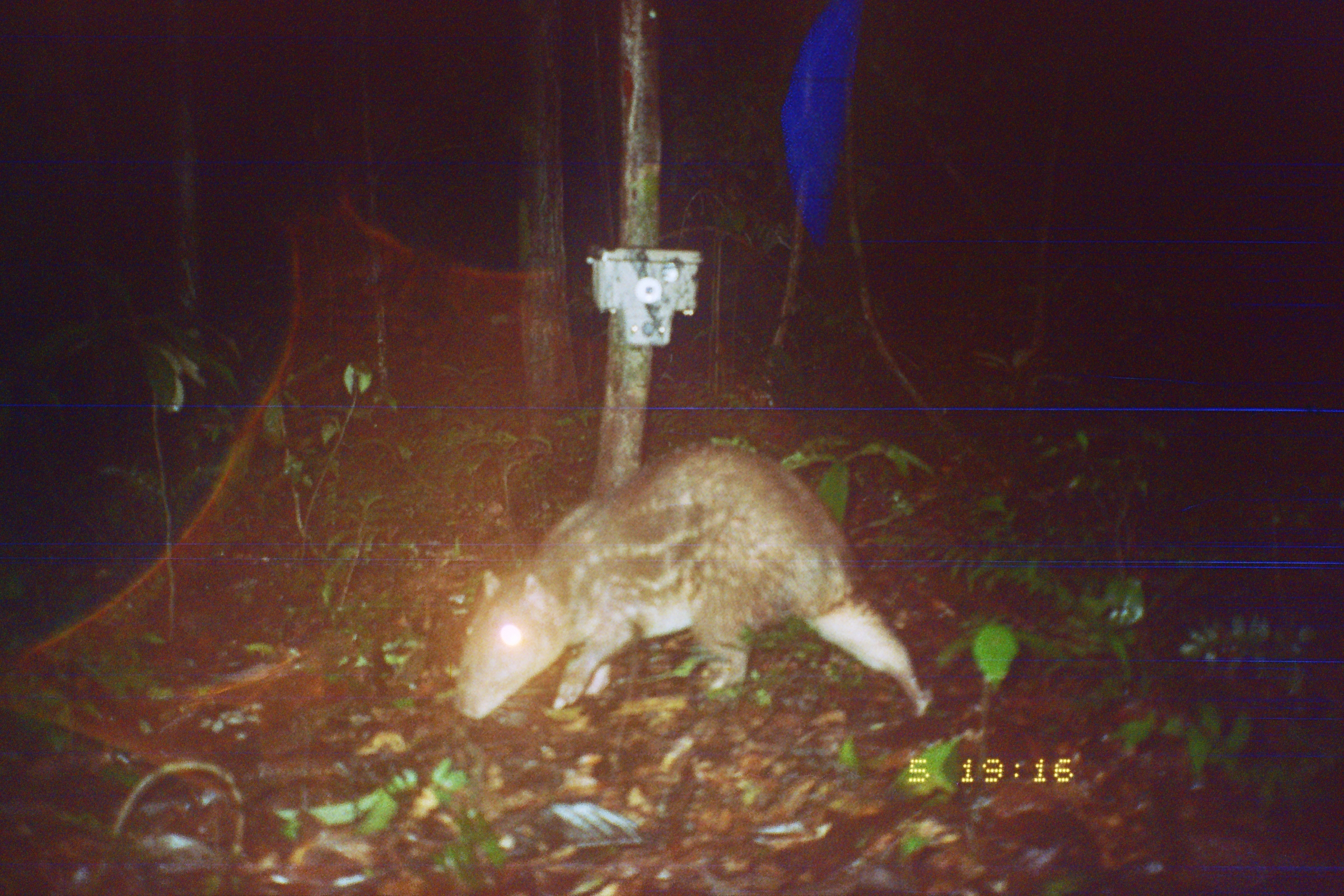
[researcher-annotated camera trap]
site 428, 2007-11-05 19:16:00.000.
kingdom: Animalia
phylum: Chordata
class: Mammalia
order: Rodentia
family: Cuniculidae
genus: Cuniculus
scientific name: Cuniculus paca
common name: spotted paca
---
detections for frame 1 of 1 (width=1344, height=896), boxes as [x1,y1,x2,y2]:
cuniculus paca: [454,441,934,720]